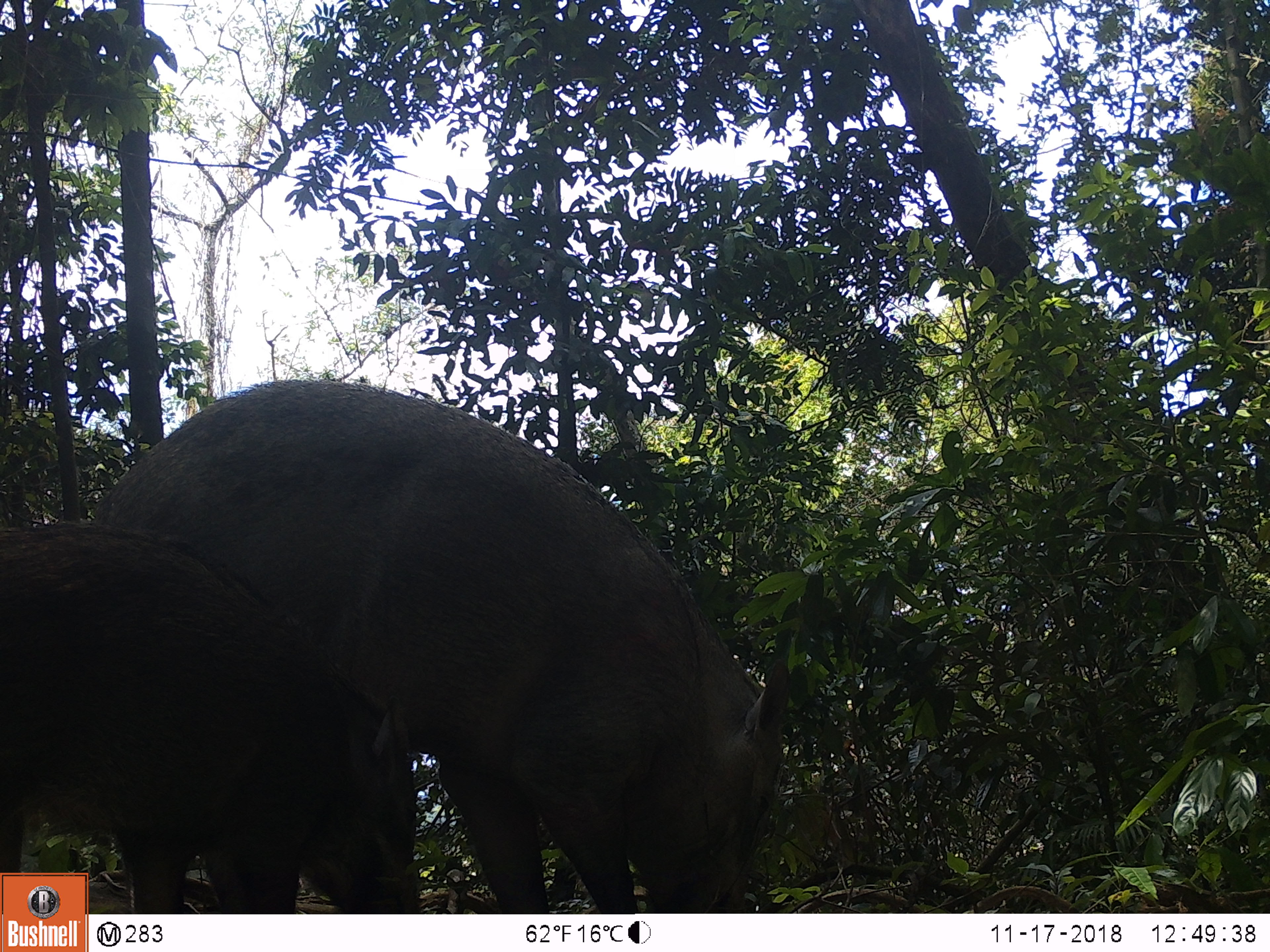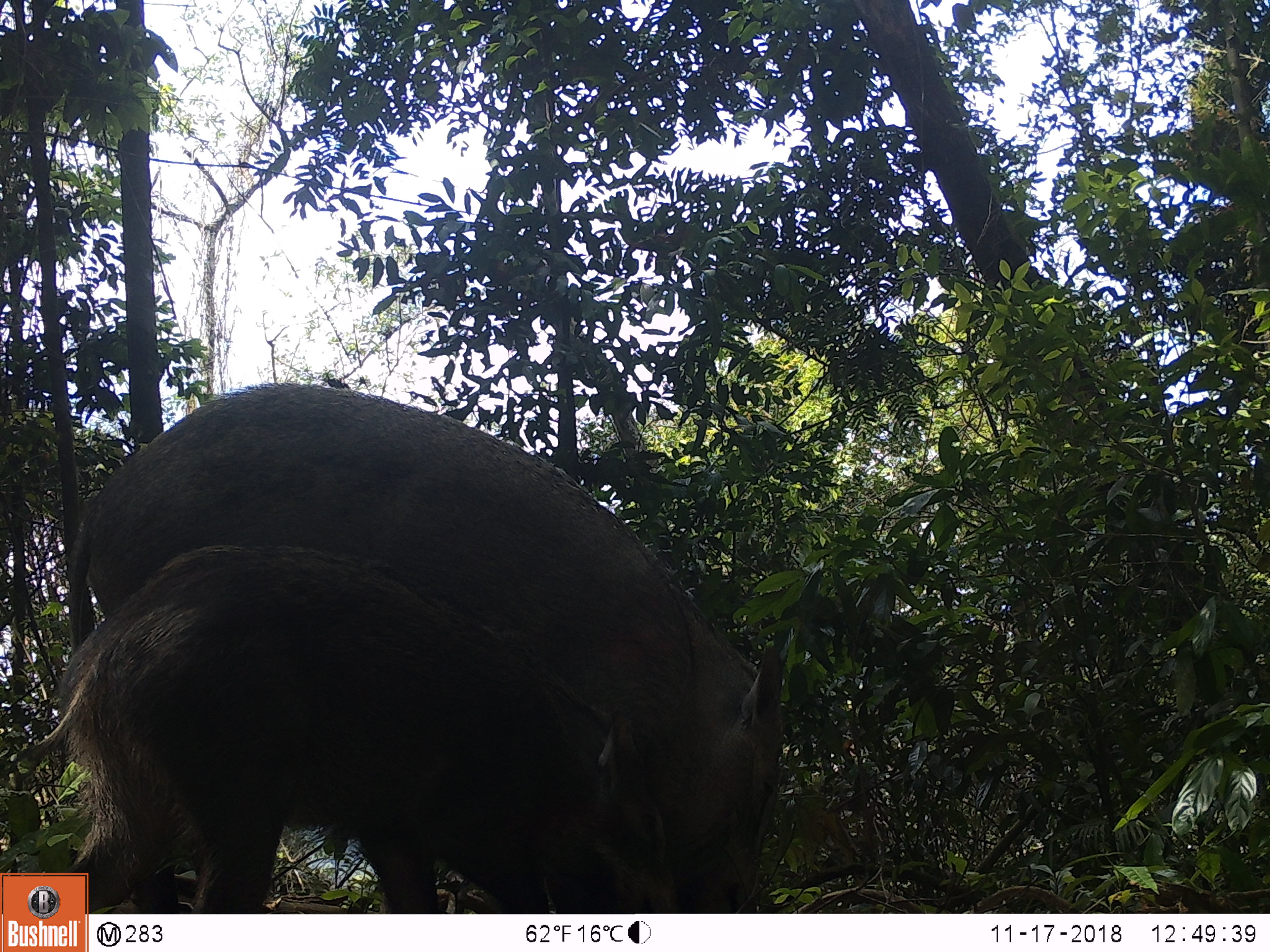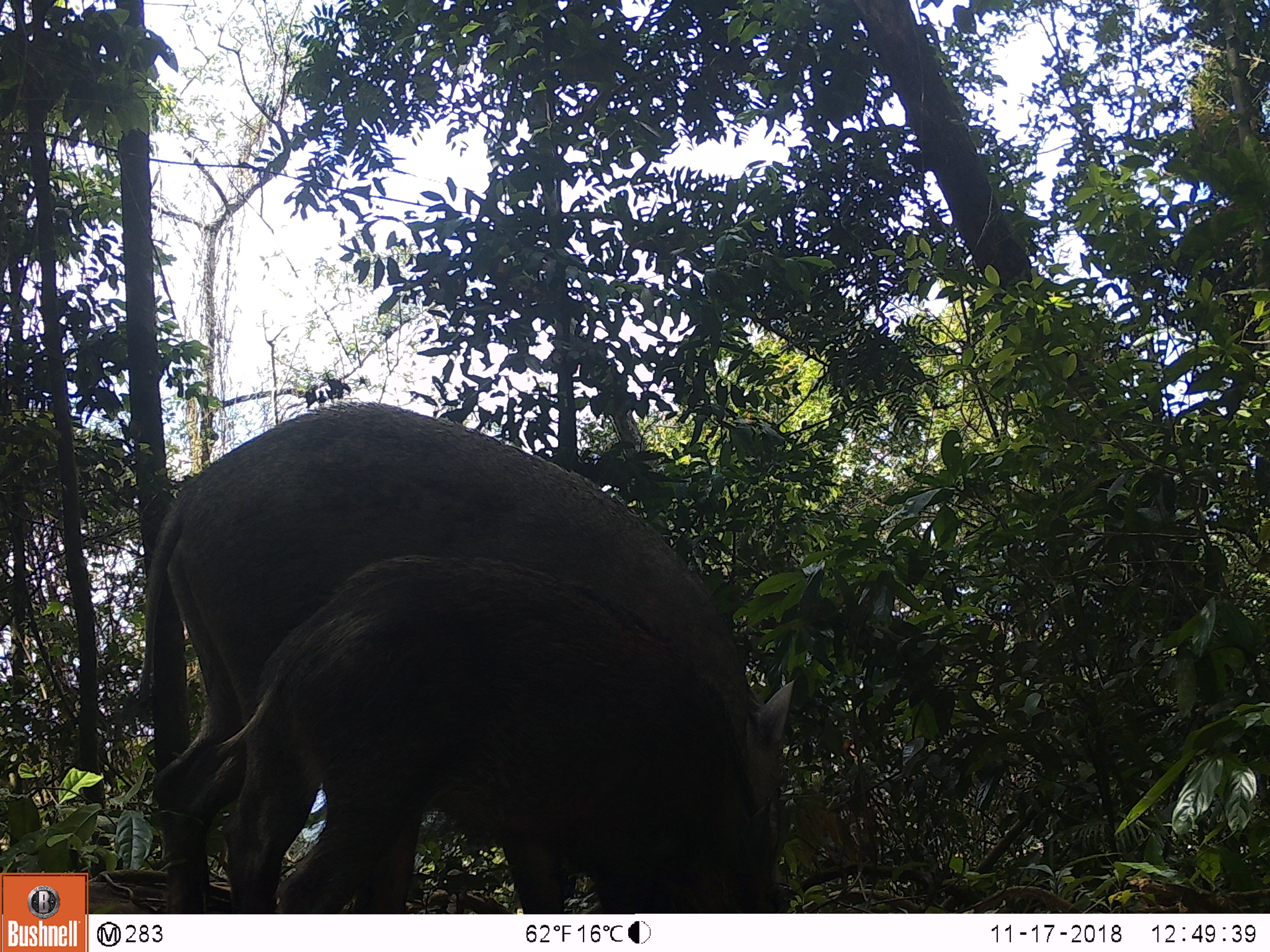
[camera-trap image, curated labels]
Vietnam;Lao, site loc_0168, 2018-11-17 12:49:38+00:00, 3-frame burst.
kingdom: Animalia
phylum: Chordata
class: Mammalia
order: Artiodactyla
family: Suidae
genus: Sus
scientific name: Sus scrofa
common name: eurasian wild pig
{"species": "eurasian wild pig (Sus scrofa)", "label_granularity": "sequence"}